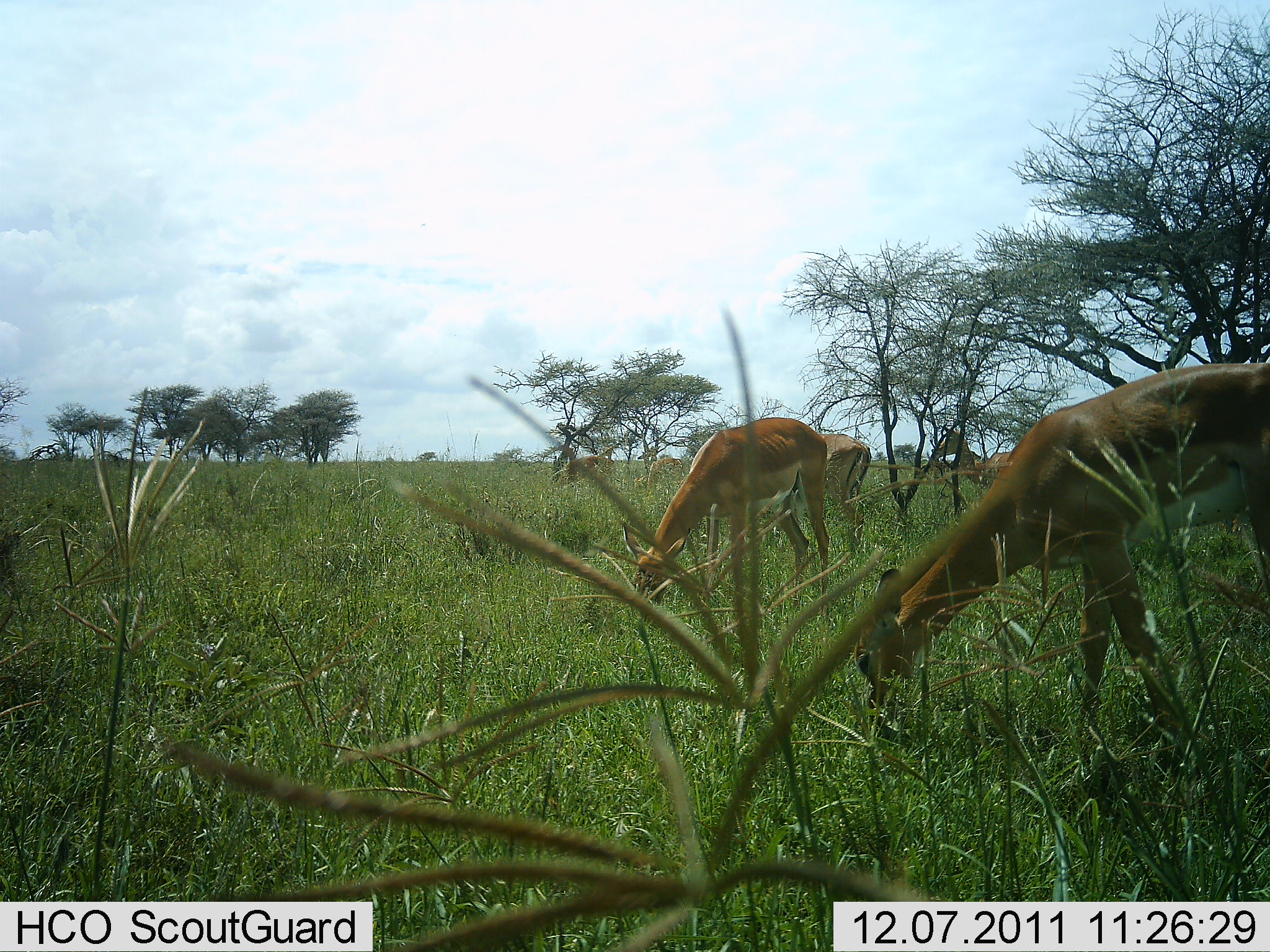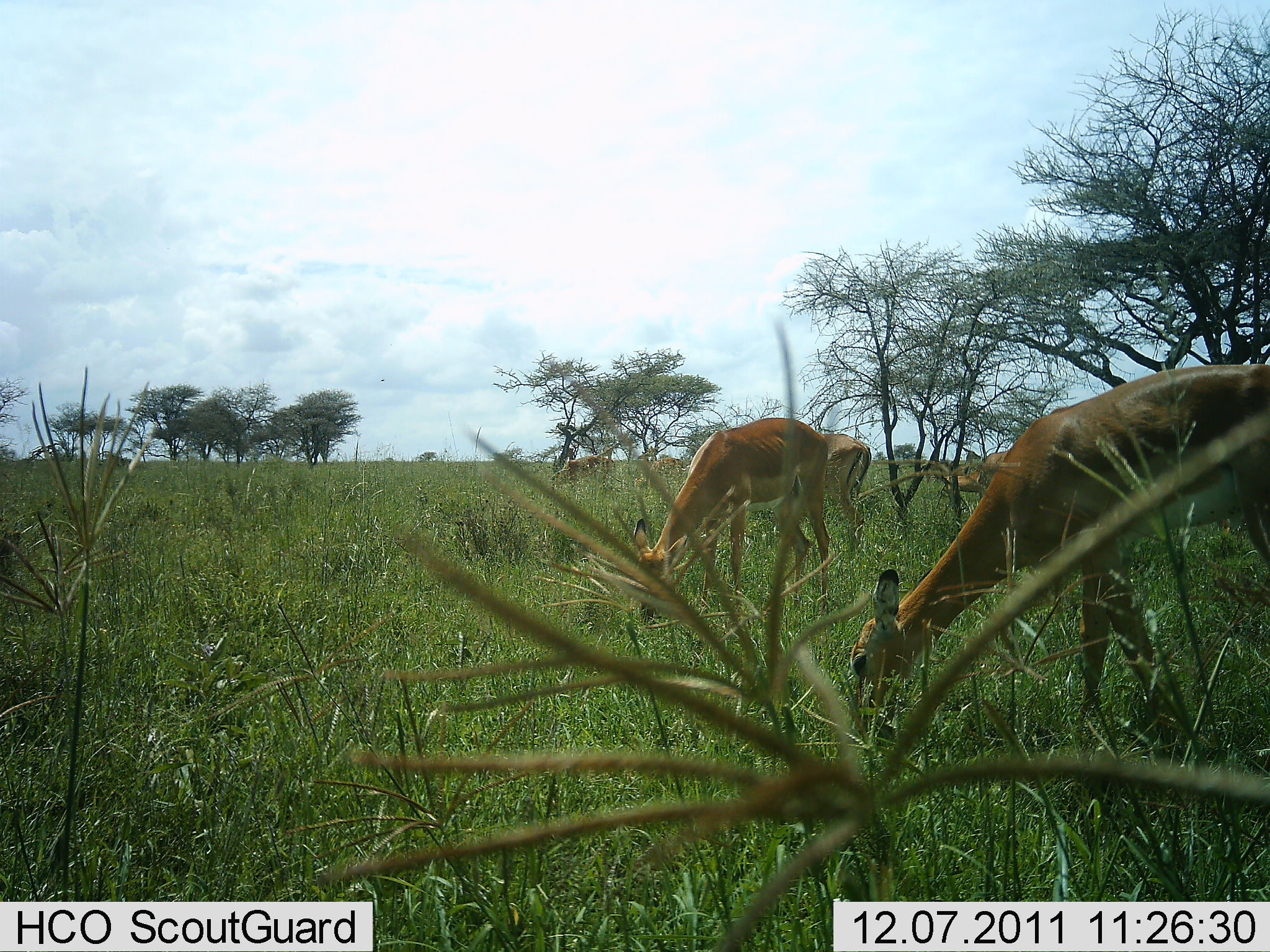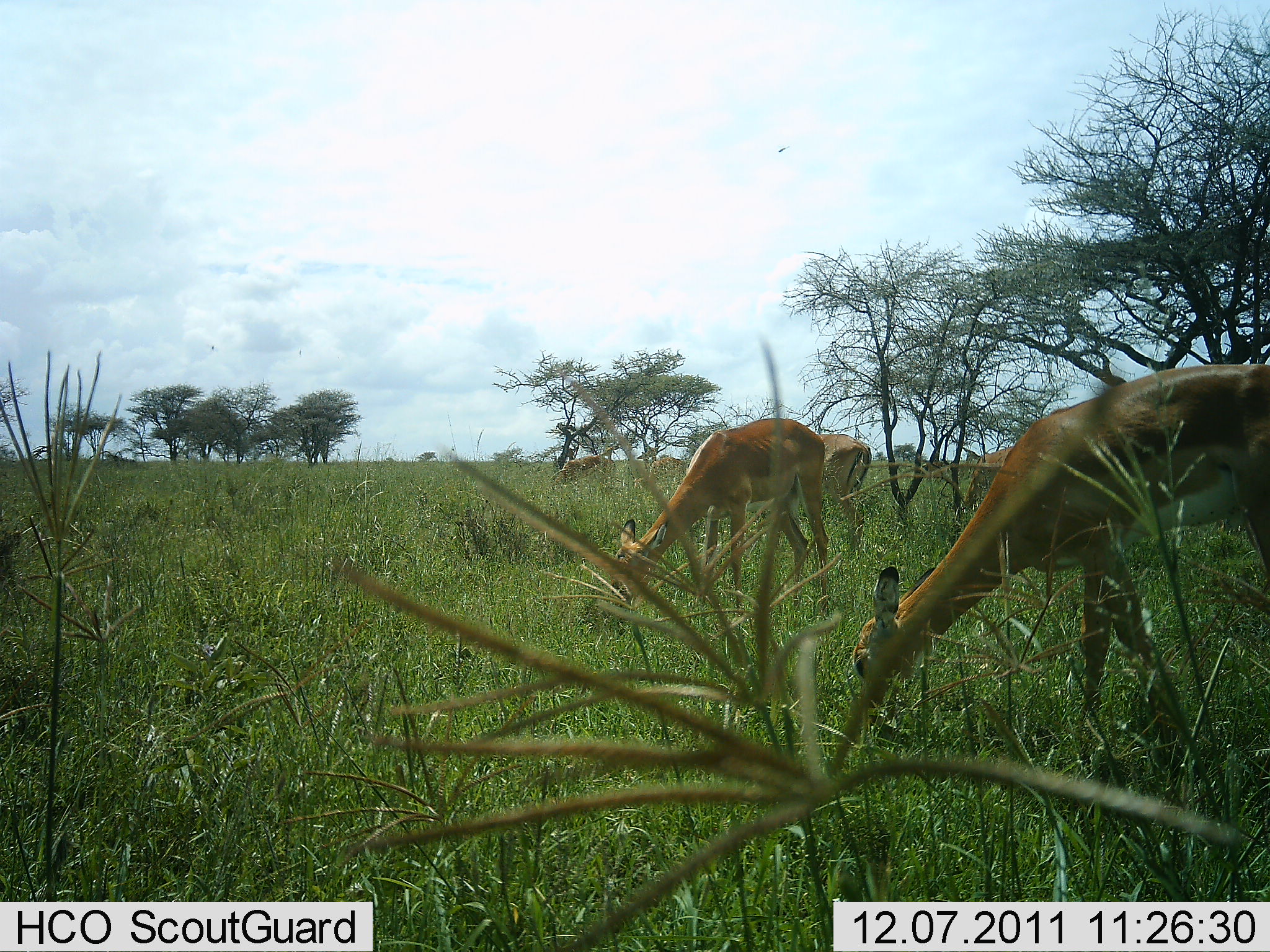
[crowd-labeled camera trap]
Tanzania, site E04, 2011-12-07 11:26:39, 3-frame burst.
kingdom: Animalia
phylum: Chordata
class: Mammalia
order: Artiodactyla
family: Bovidae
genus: Nanger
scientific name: Nanger granti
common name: grant's gazelle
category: gazellegrants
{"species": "gazellegrants (grant's gazelle) (Nanger granti)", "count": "4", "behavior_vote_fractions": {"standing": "40%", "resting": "0%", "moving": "0%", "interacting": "0%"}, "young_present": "0%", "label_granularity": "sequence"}